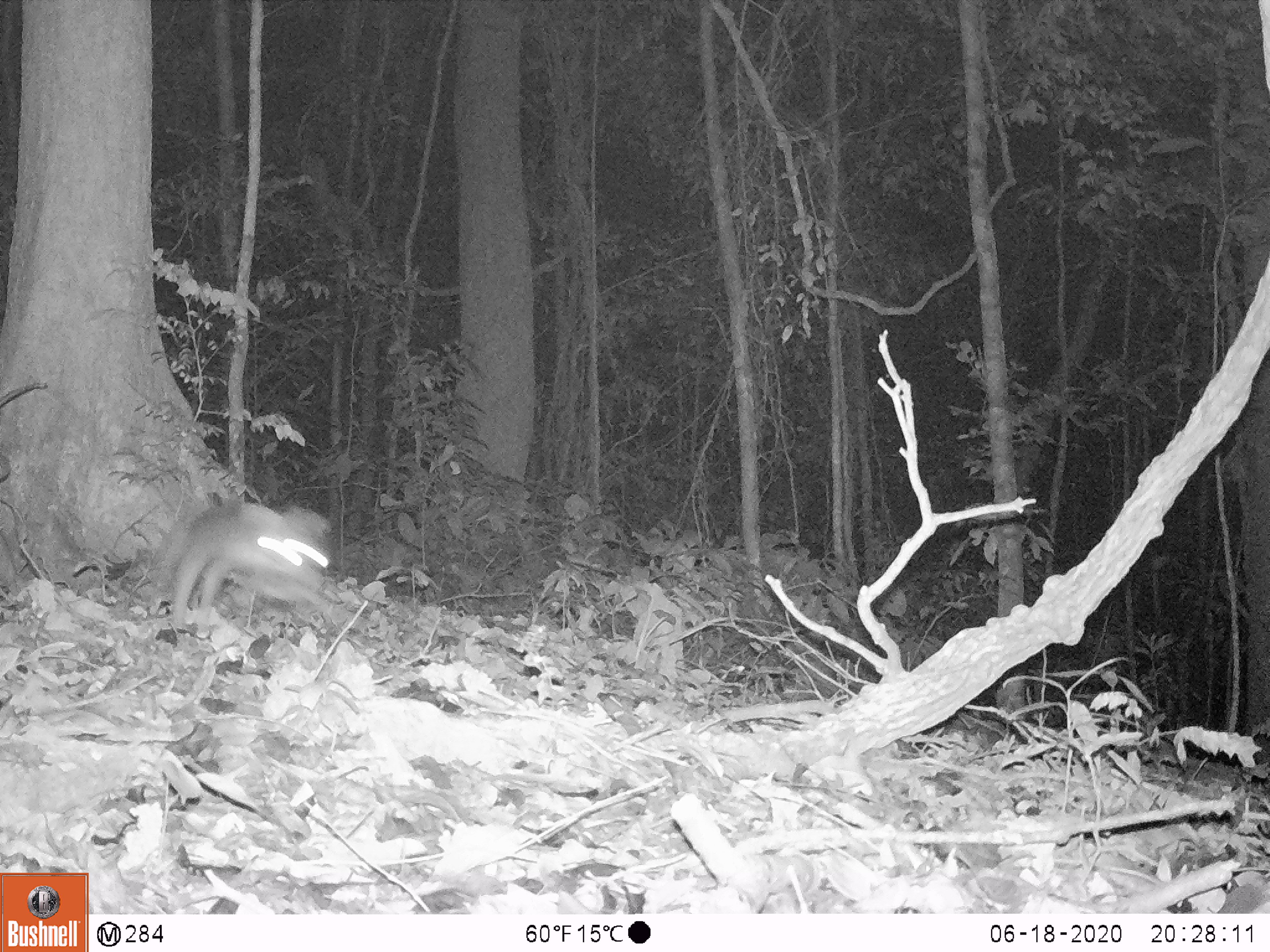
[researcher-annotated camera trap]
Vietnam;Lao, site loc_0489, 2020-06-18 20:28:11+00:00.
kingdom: Animalia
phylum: Chordata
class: Mammalia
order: Carnivora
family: Mustelidae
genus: Melogale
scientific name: Melogale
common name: ferret badger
Ferret badger (Melogale). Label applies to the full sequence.